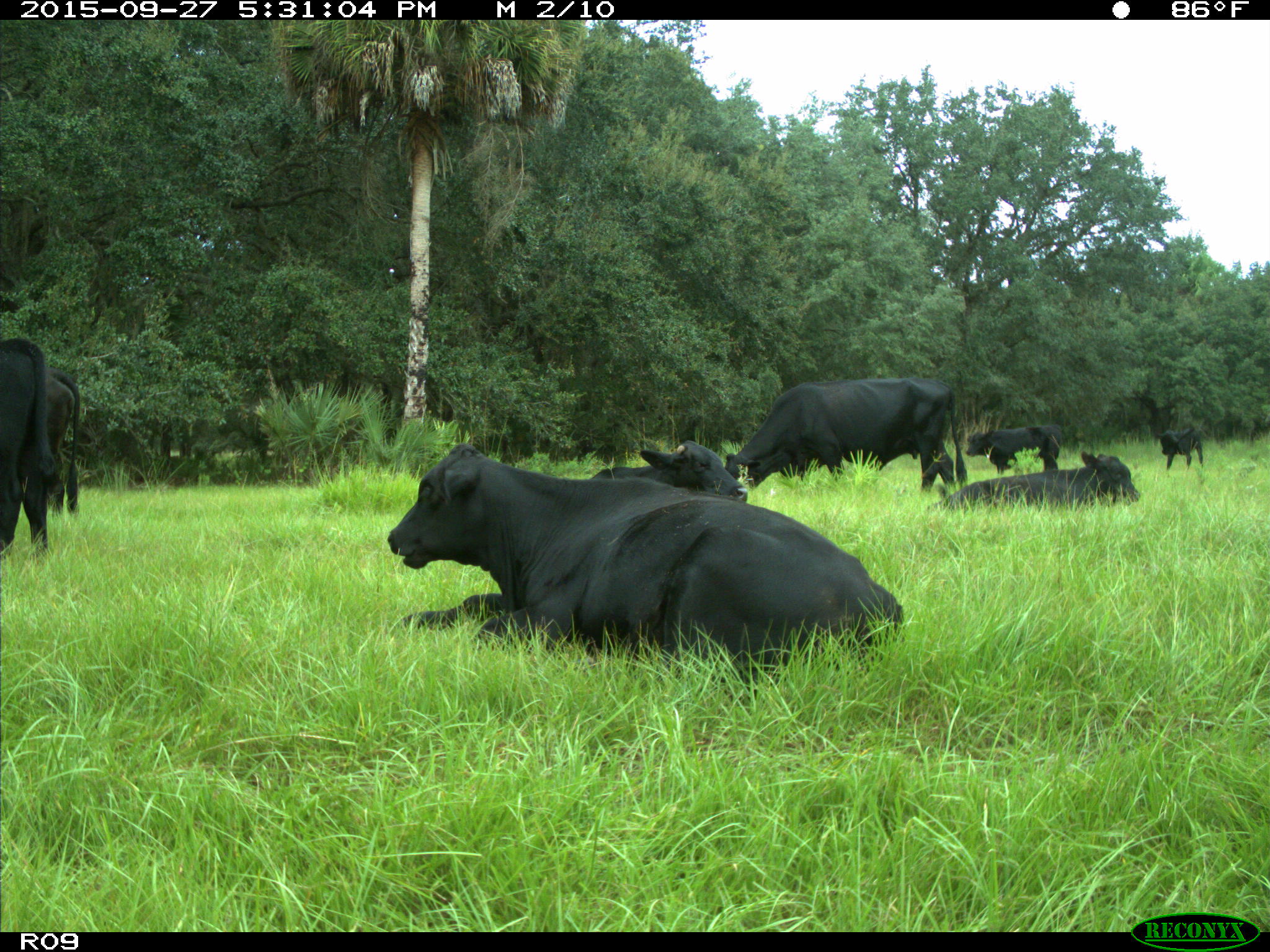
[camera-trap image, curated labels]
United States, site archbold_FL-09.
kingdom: Animalia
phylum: Chordata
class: Mammalia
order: Artiodactyla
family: Bovidae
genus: Bos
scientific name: Bos taurus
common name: domestic cow